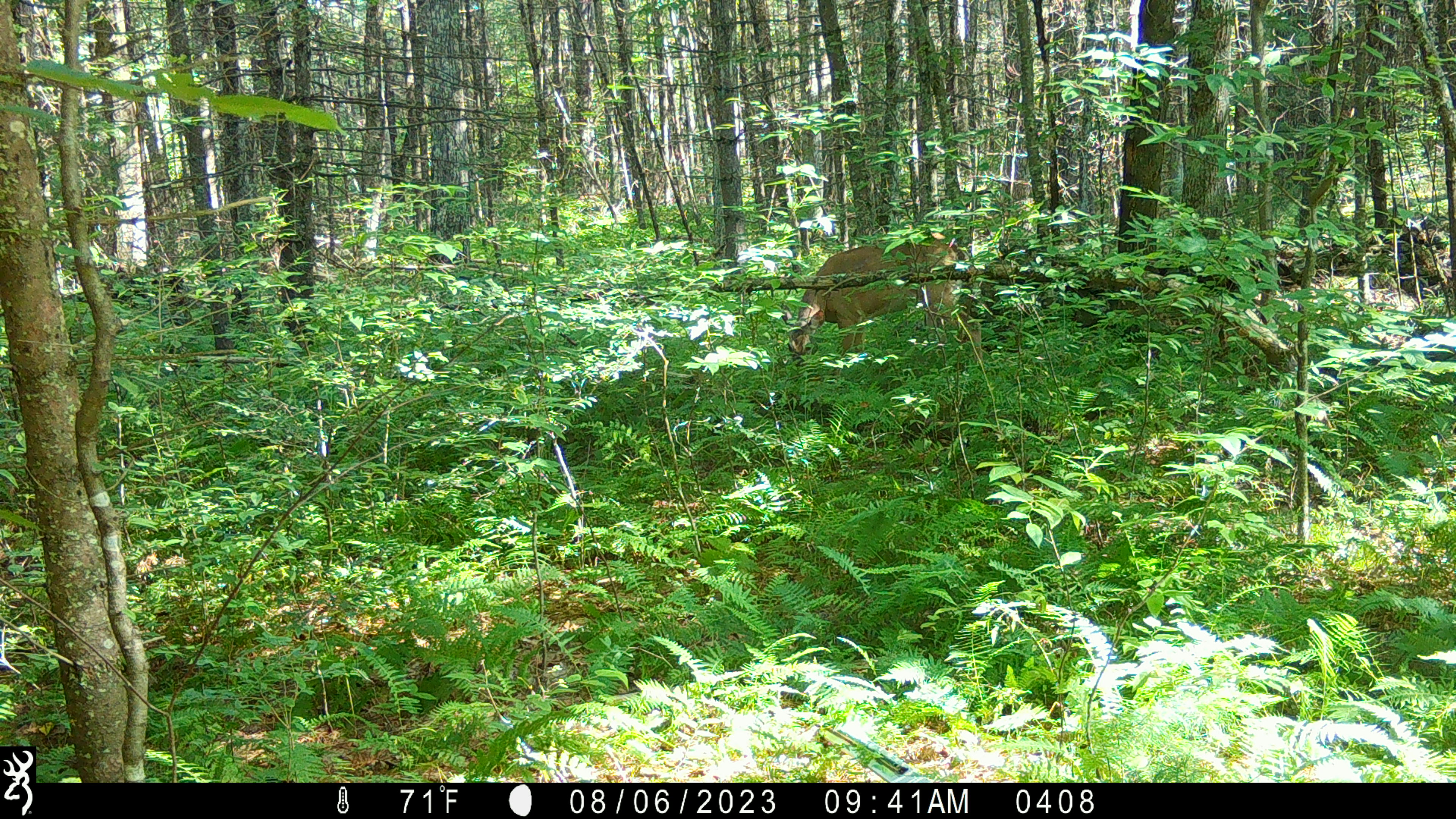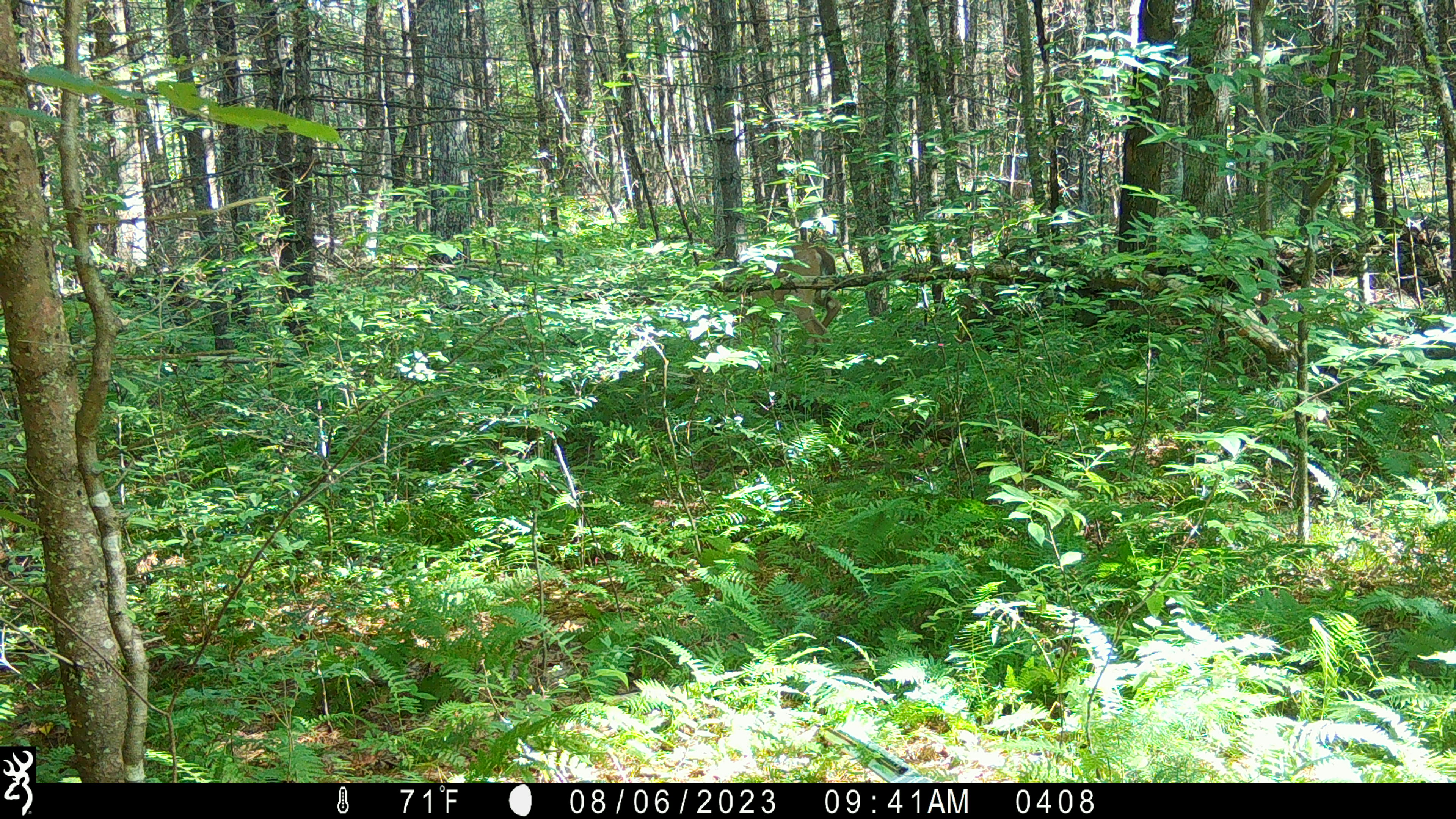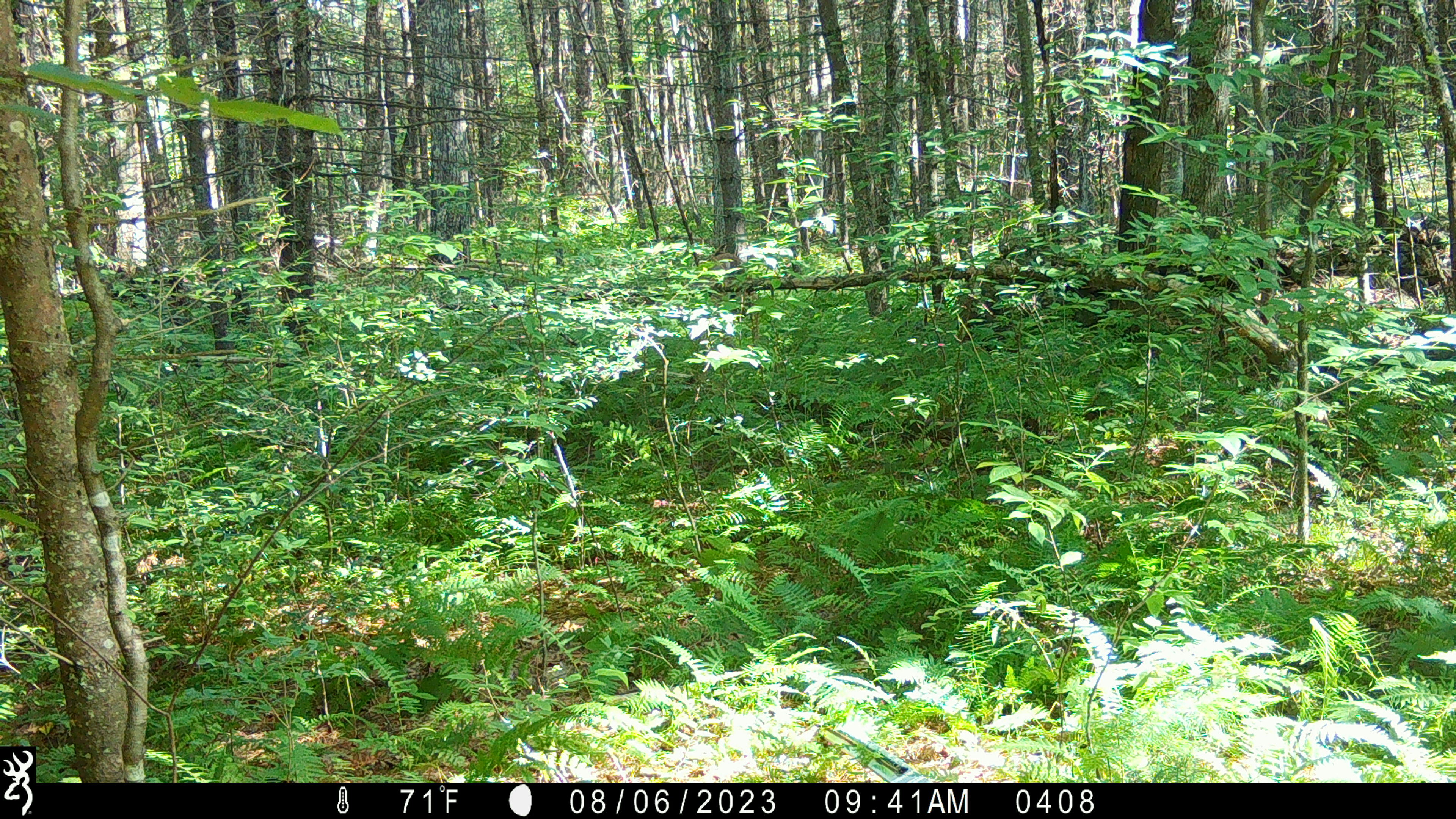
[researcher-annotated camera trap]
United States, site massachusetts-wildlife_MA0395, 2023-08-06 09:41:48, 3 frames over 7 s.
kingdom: Animalia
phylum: Chordata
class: Mammalia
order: Artiodactyla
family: Cervidae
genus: Odocoileus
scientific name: Odocoileus virginianus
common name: white-tailed deer